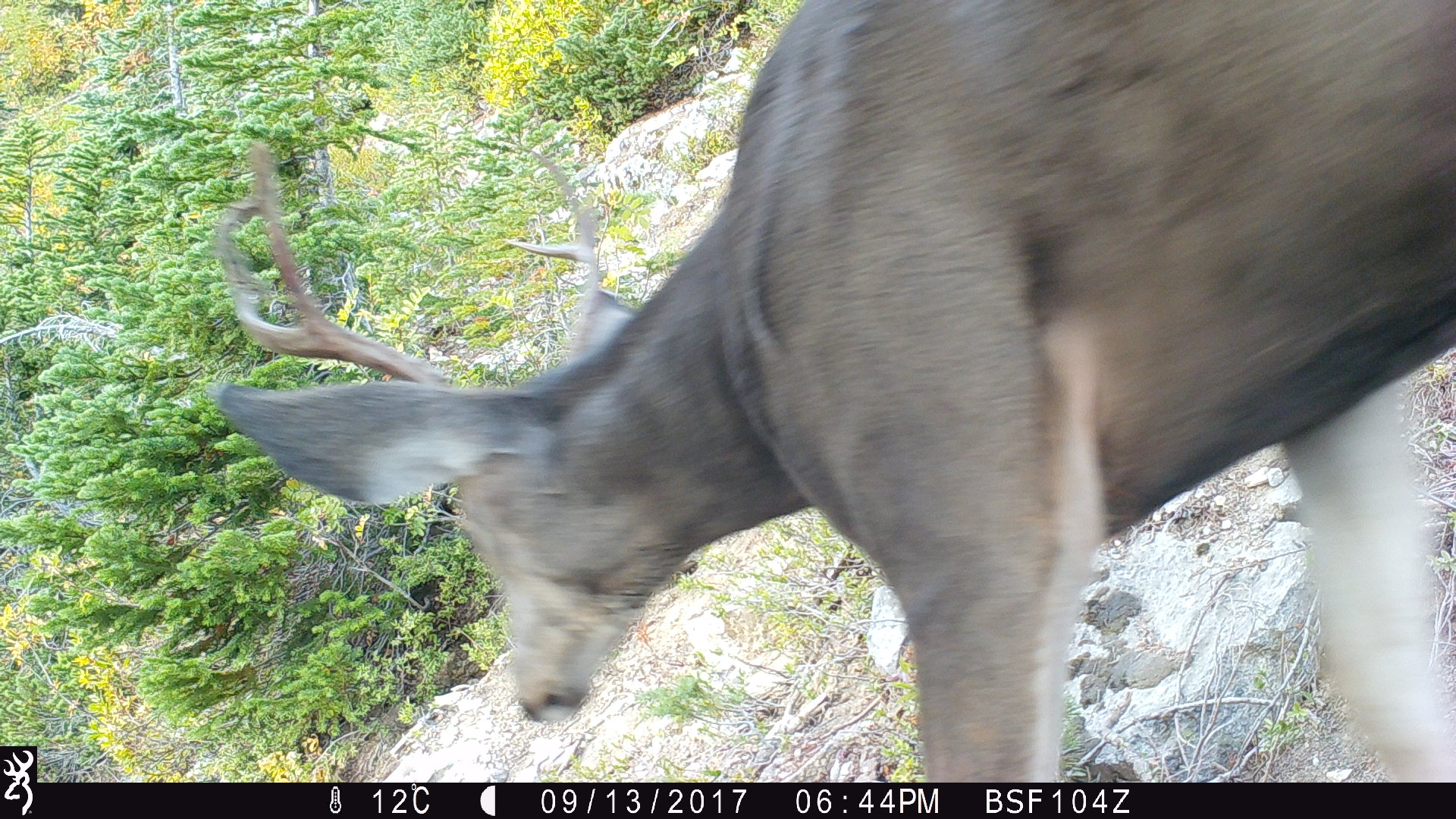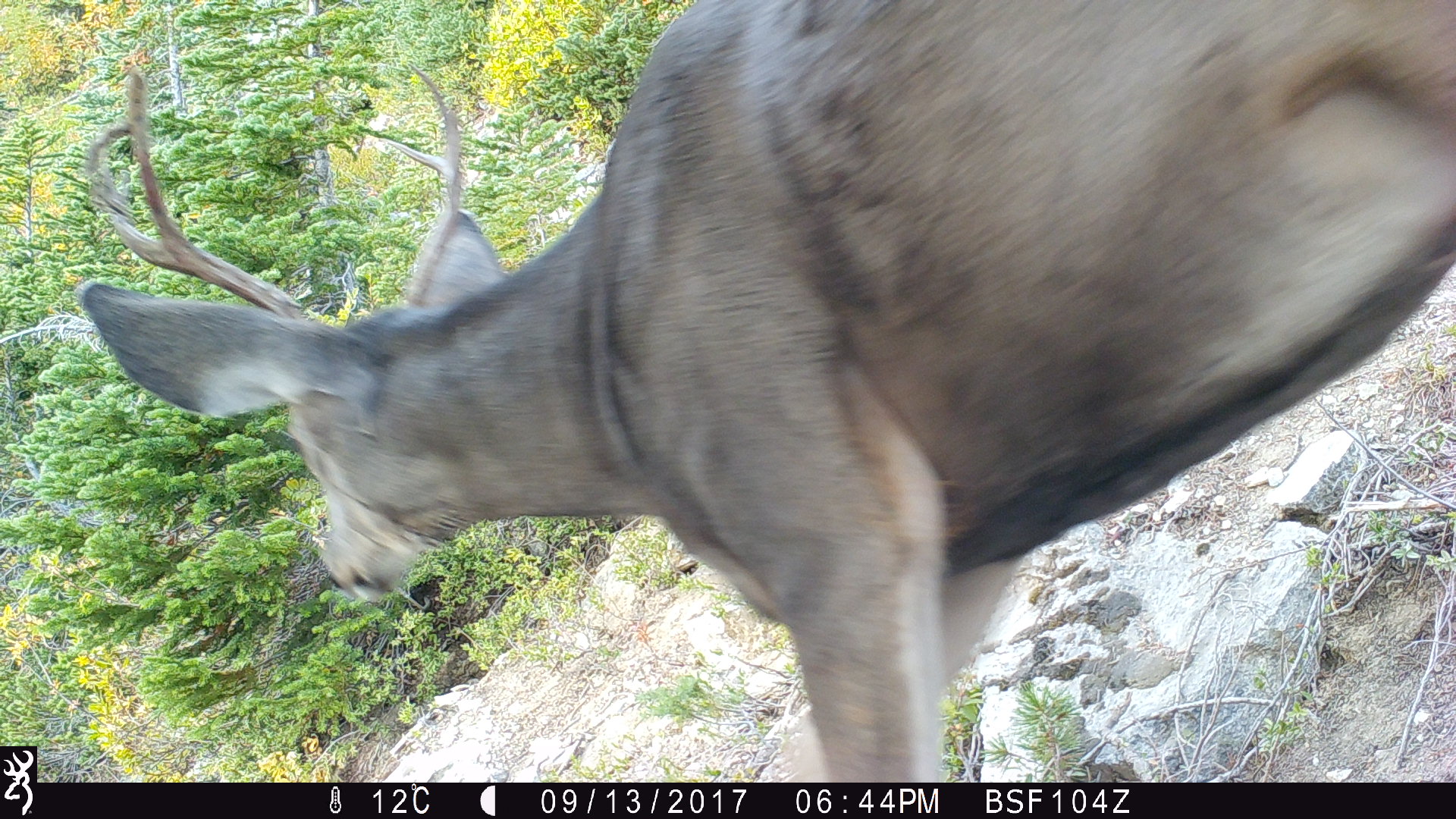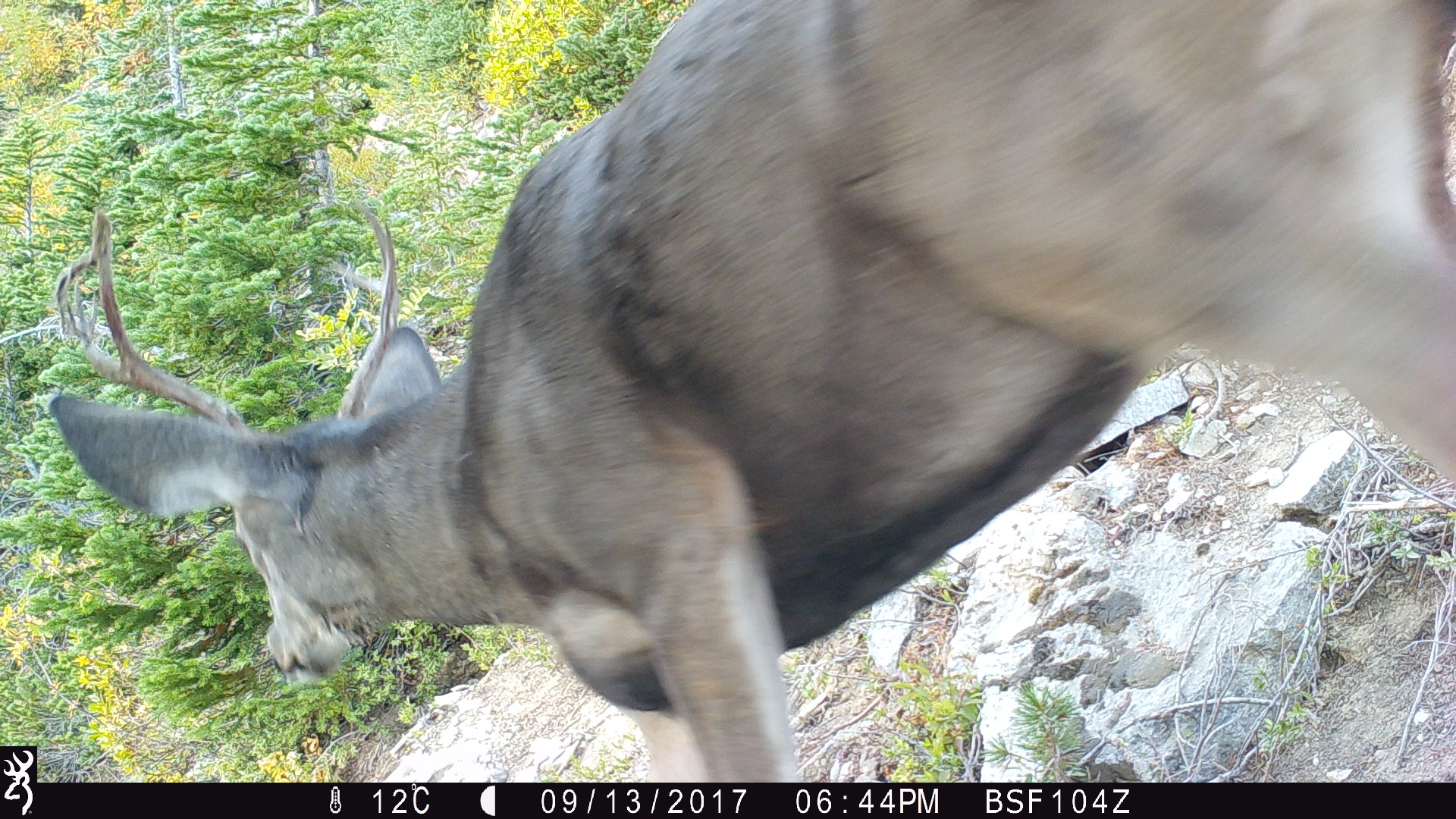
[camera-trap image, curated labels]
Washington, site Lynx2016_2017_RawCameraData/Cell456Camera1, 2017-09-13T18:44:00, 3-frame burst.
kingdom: Animalia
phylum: Chordata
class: Mammalia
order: Artiodactyla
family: Cervidae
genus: Odocoileus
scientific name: Odocoileus hemionus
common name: mule deer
Odocoileus hemionus (mule deer). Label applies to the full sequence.